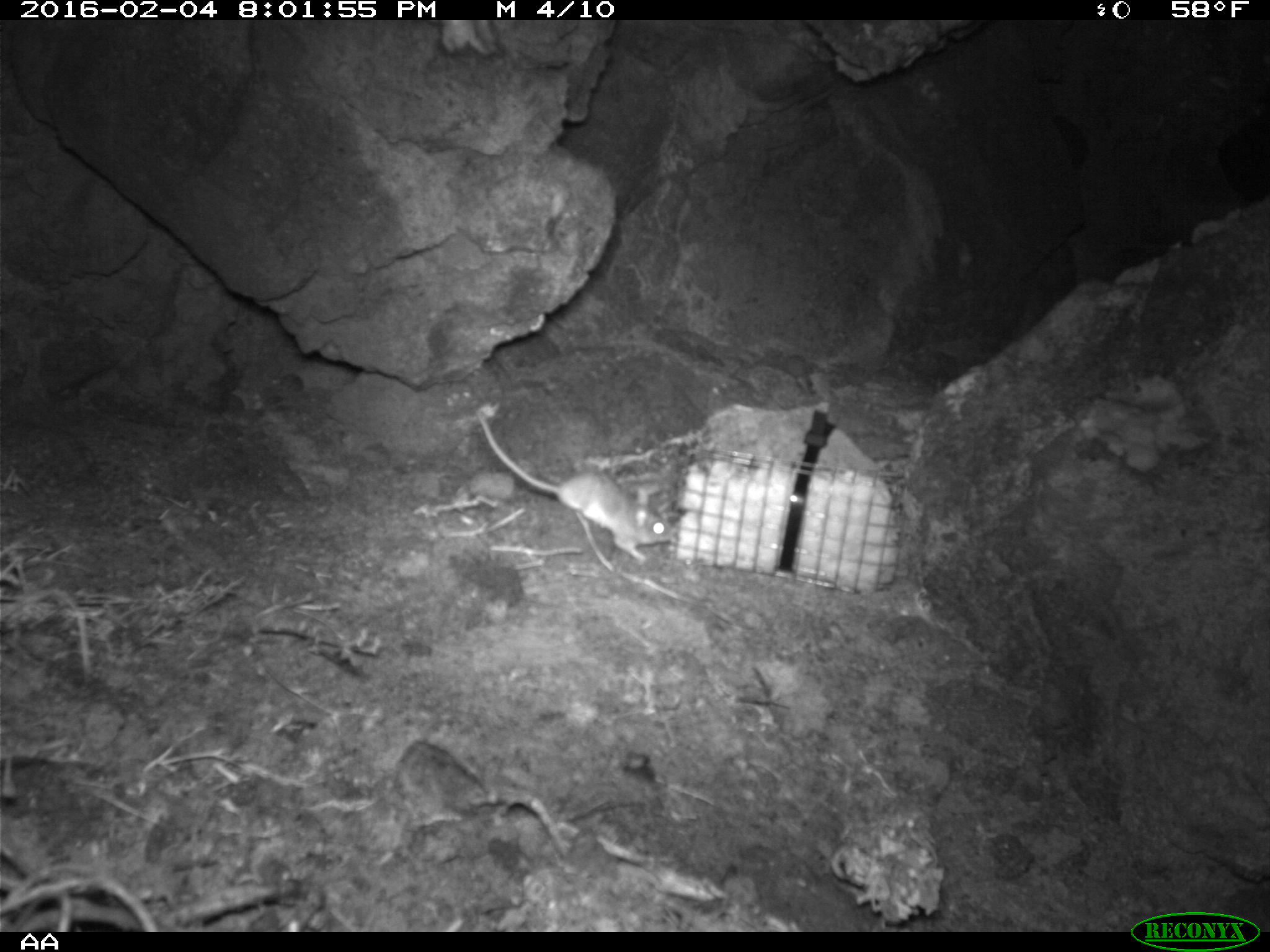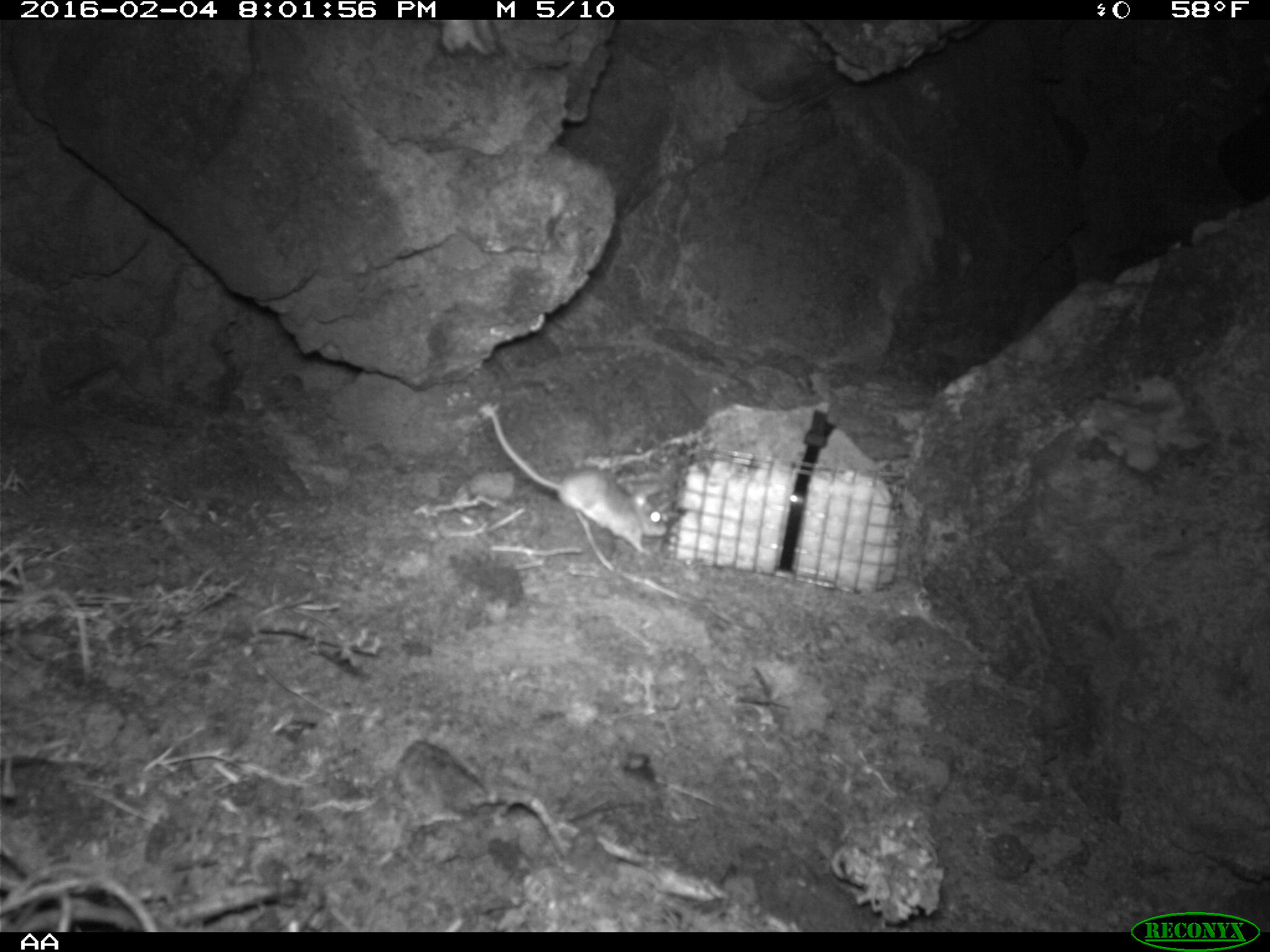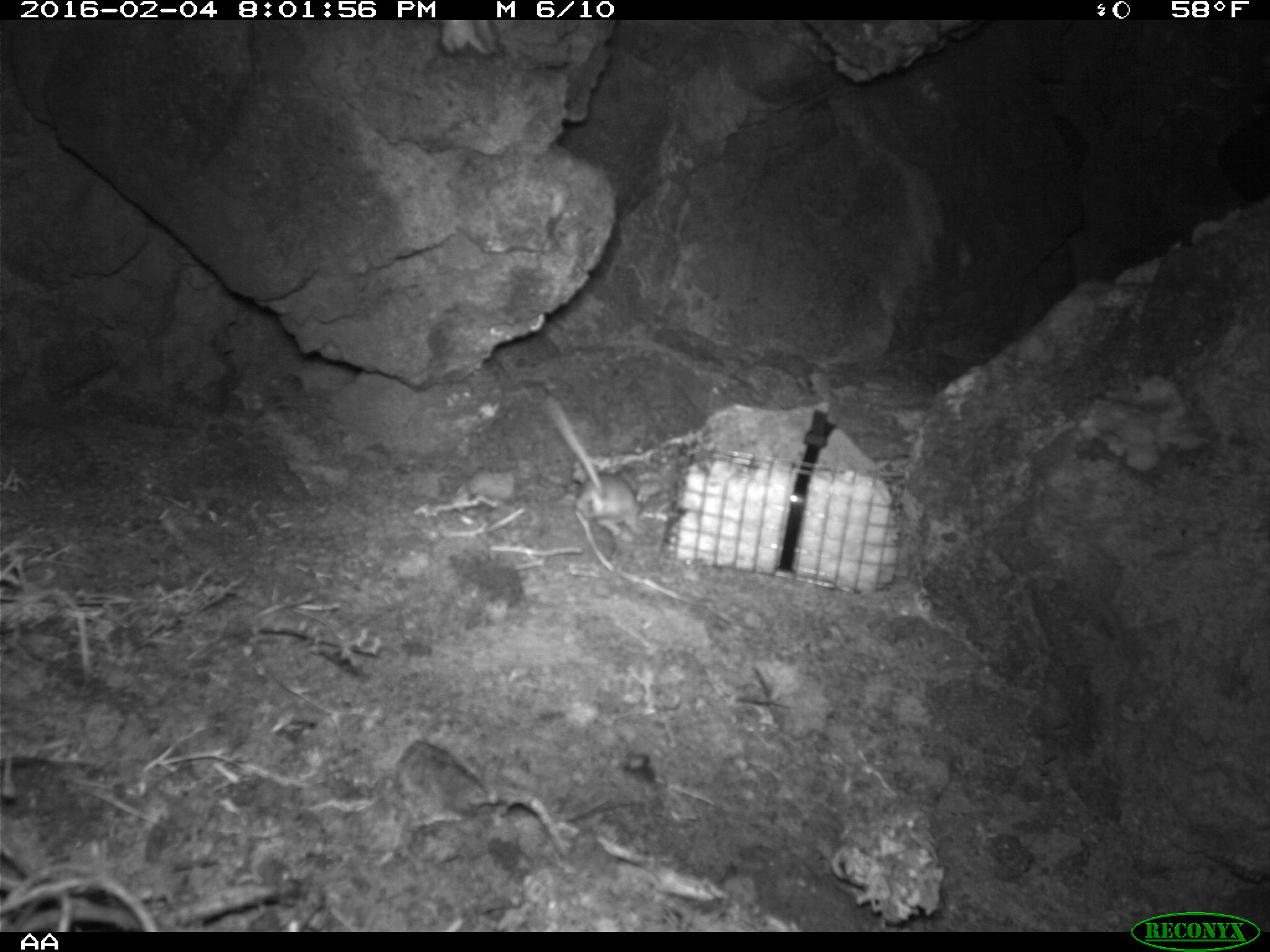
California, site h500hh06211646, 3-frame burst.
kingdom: Animalia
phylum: Chordata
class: Mammalia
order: Rodentia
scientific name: Rodentia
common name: rodent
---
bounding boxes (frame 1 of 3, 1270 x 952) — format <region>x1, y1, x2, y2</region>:
rodent: <region>477, 412, 671, 562</region>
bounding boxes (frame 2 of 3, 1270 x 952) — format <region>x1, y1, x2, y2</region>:
rodent: <region>484, 403, 667, 557</region>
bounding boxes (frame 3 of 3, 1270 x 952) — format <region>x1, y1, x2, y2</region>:
rodent: <region>544, 394, 643, 540</region>